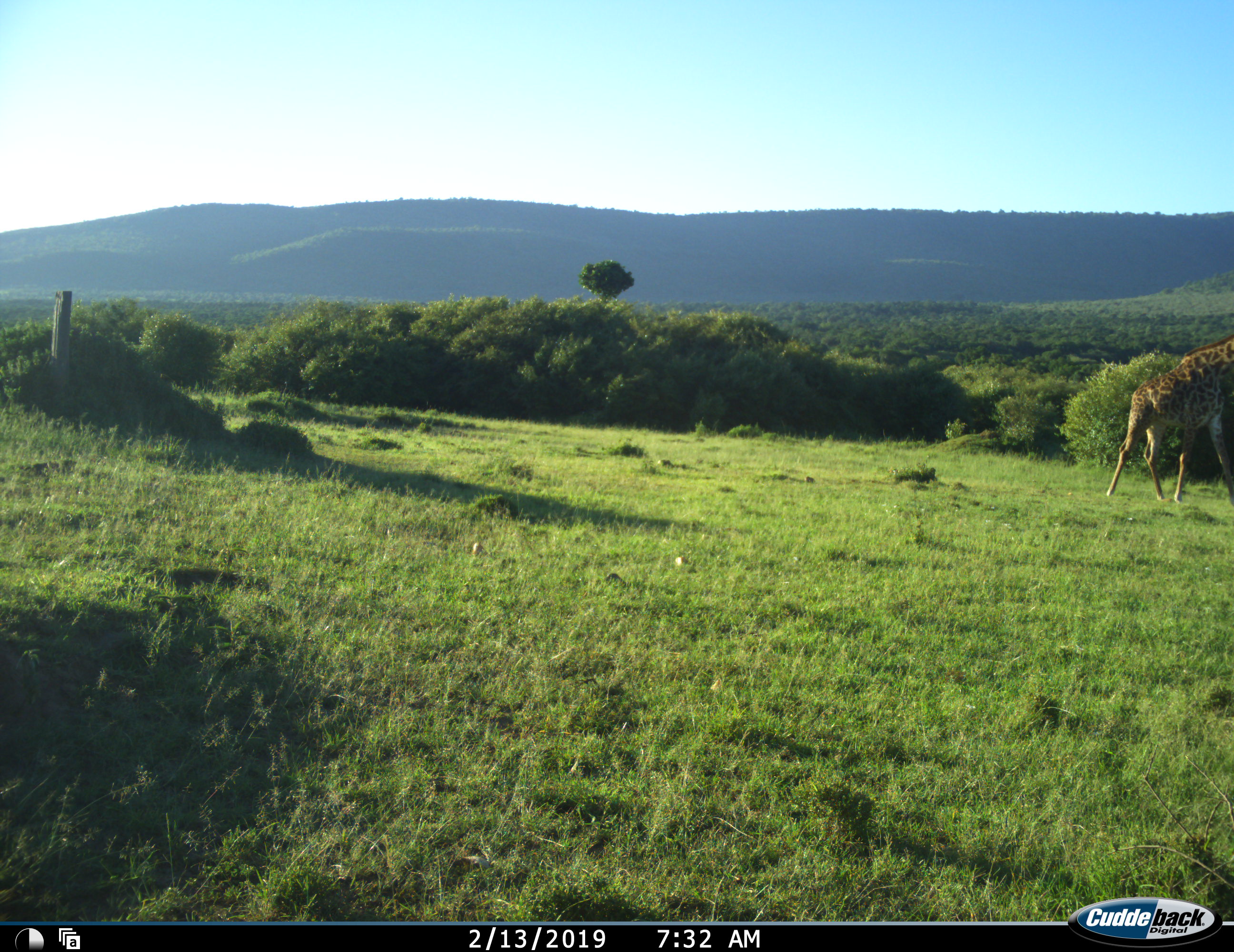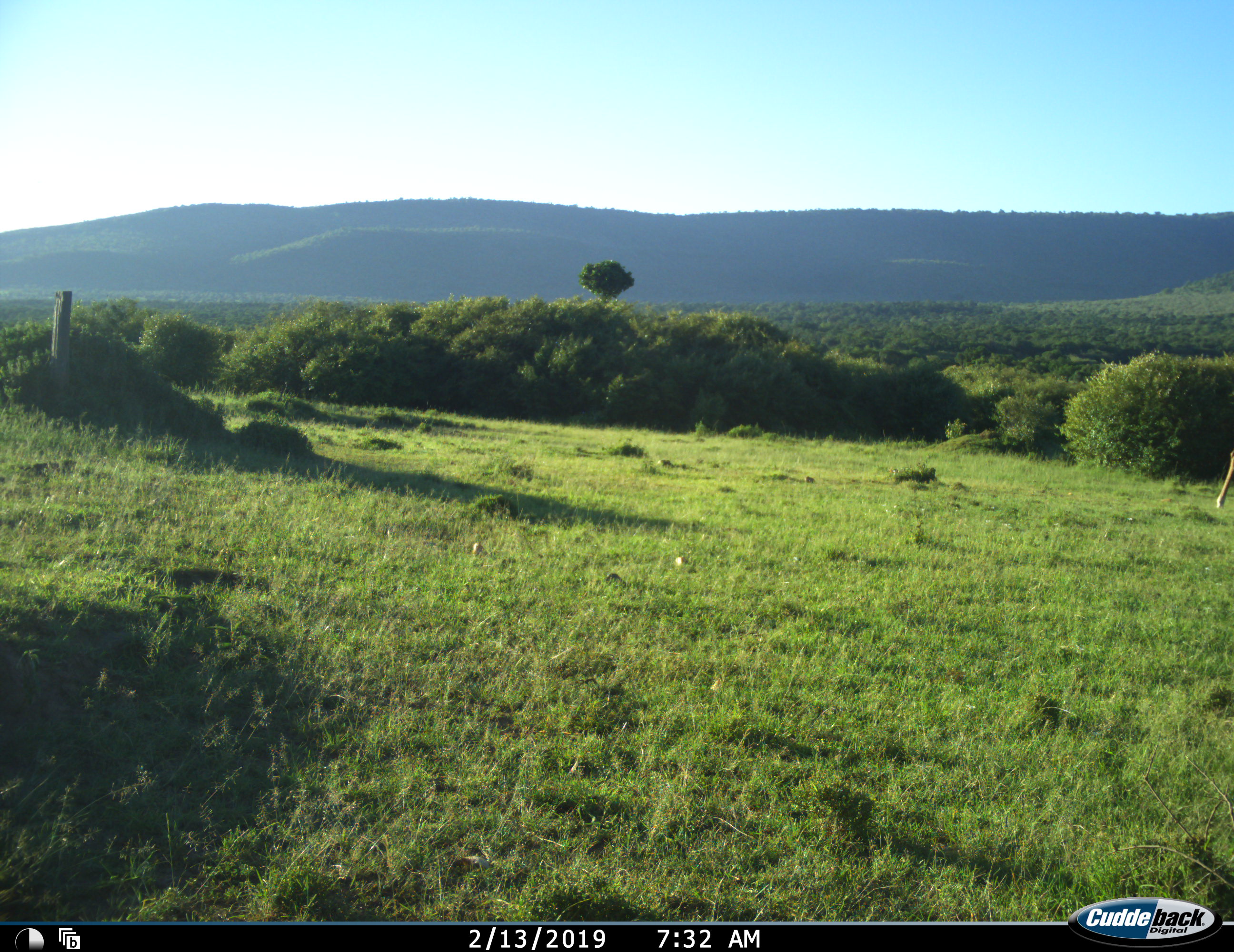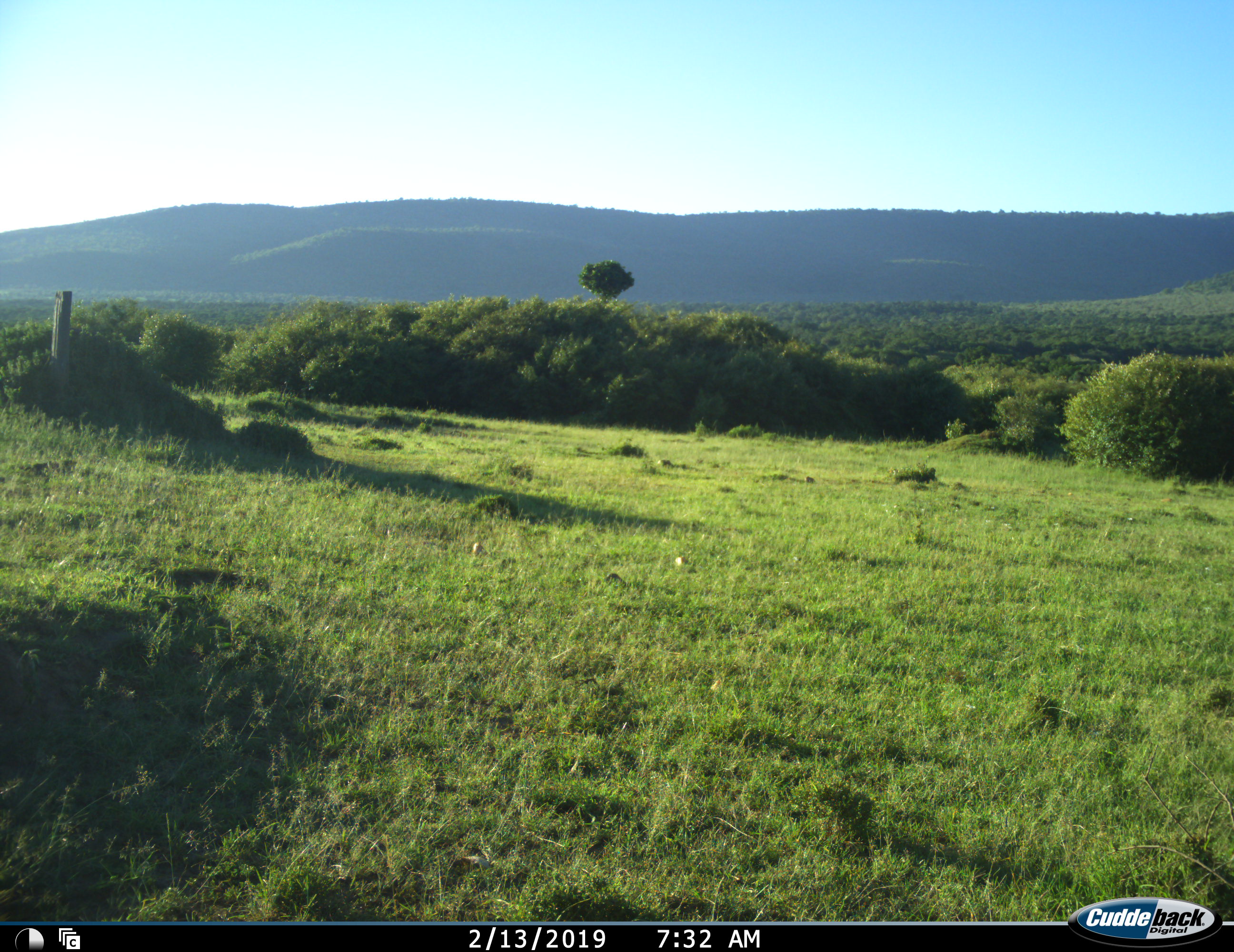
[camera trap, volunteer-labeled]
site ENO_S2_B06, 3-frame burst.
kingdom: Animalia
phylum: Chordata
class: Mammalia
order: Artiodactyla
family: Giraffidae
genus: Giraffa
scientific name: Giraffa camelopardalis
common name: giraffe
Giraffe (Giraffa camelopardalis), count 1. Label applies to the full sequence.